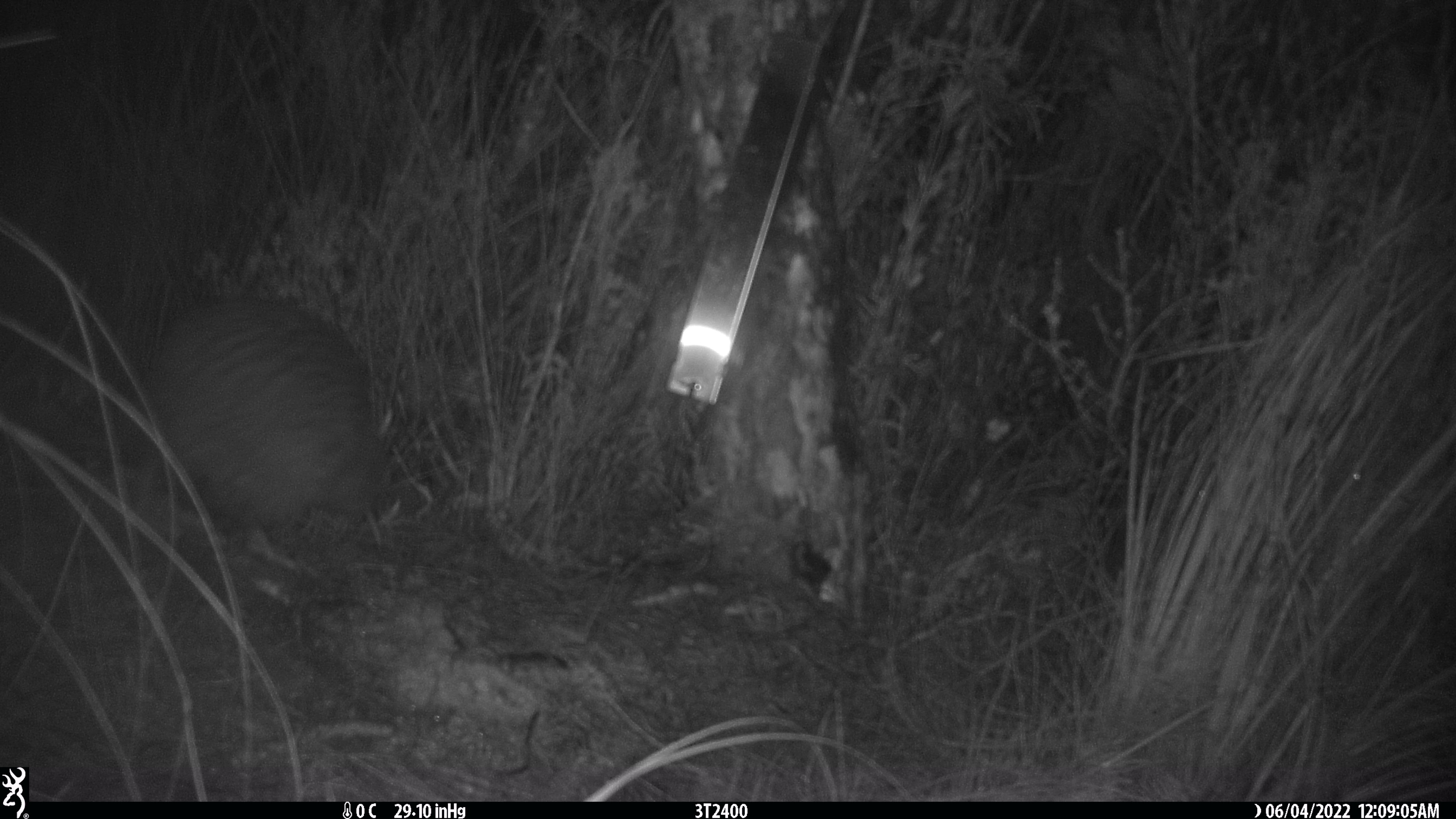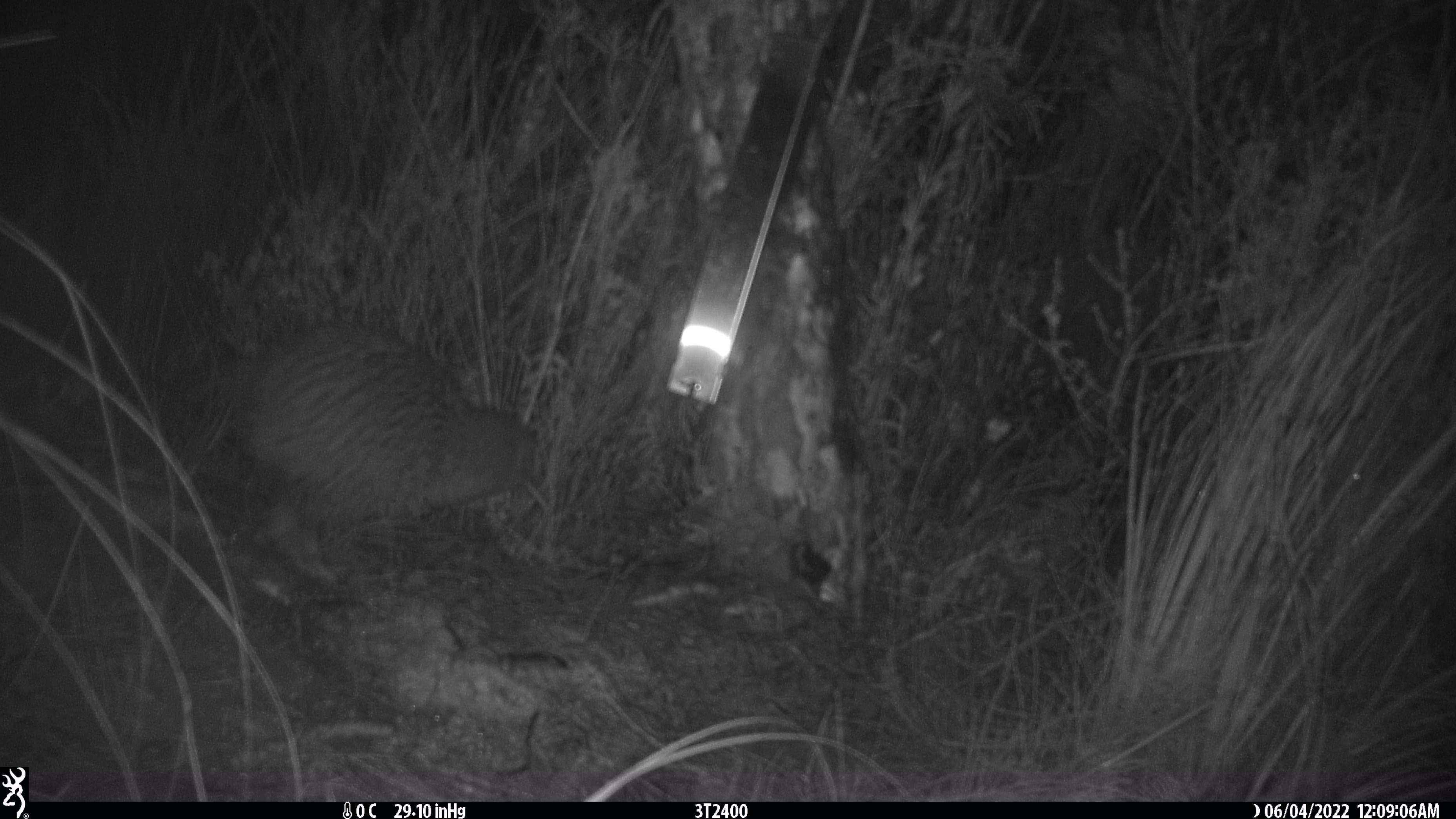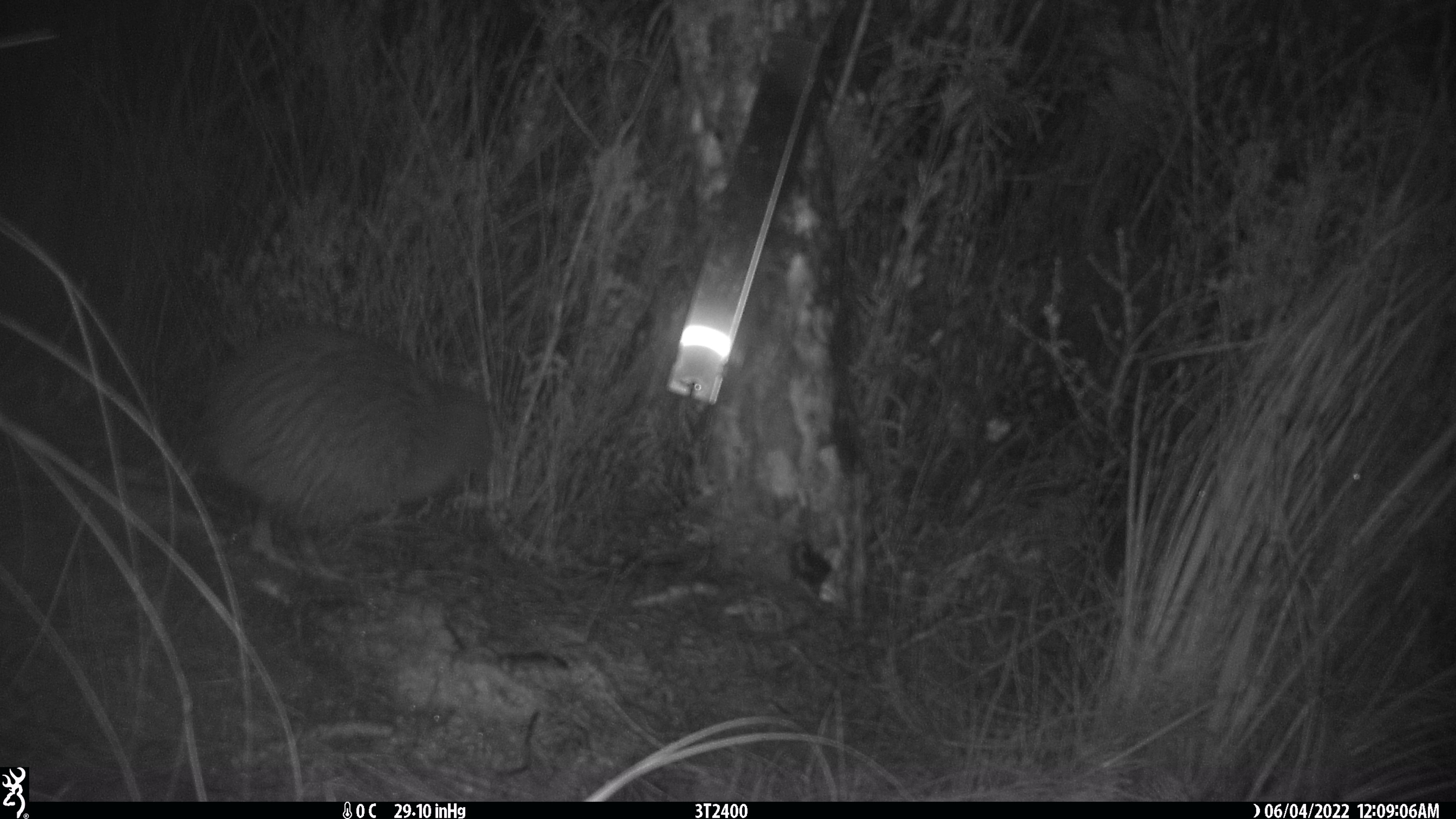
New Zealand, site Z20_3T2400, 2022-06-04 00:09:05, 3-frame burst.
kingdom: Animalia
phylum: Chordata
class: Aves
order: Apterygiformes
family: Apterygidae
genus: Apteryx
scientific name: Apteryx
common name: kiwi